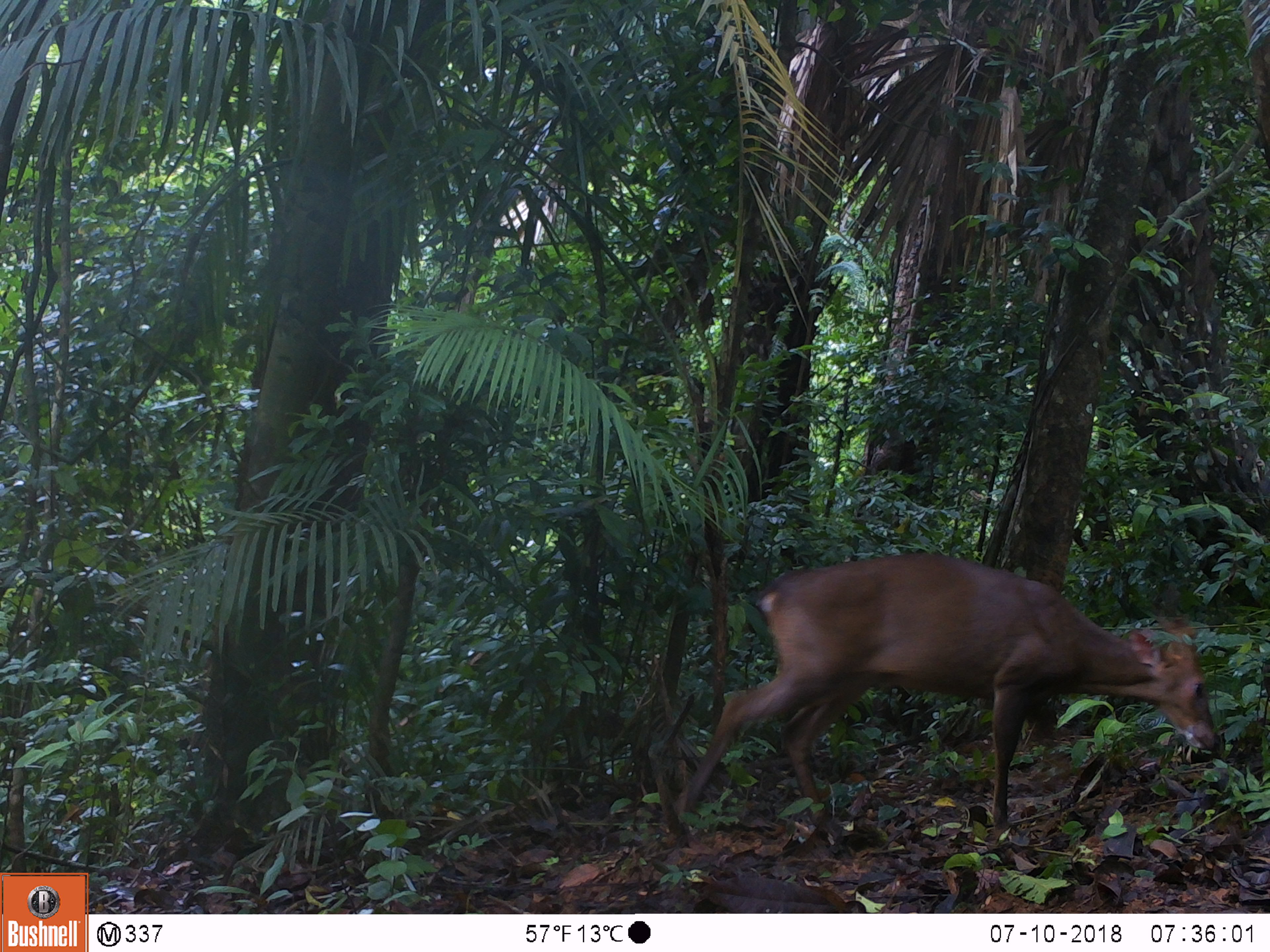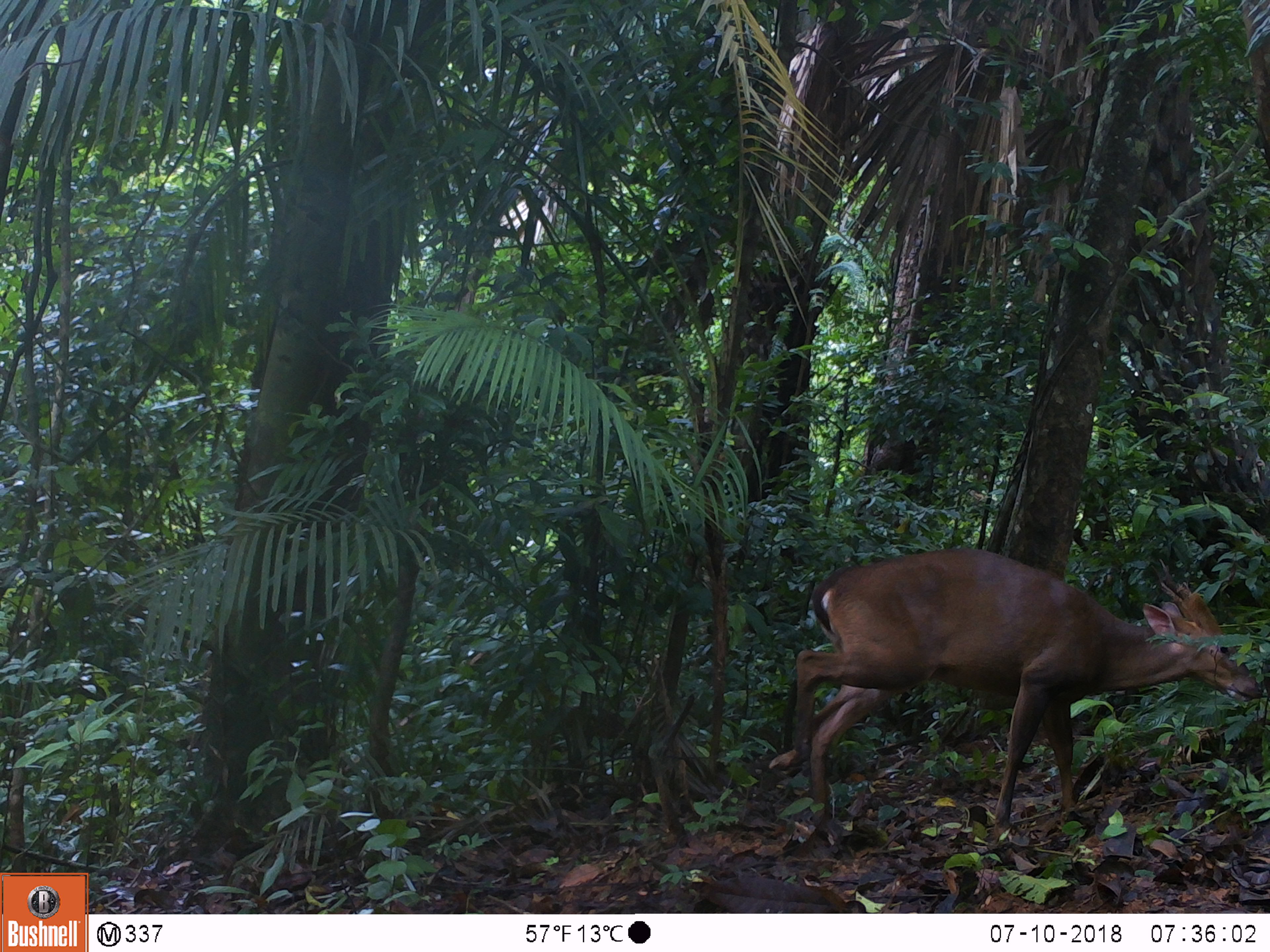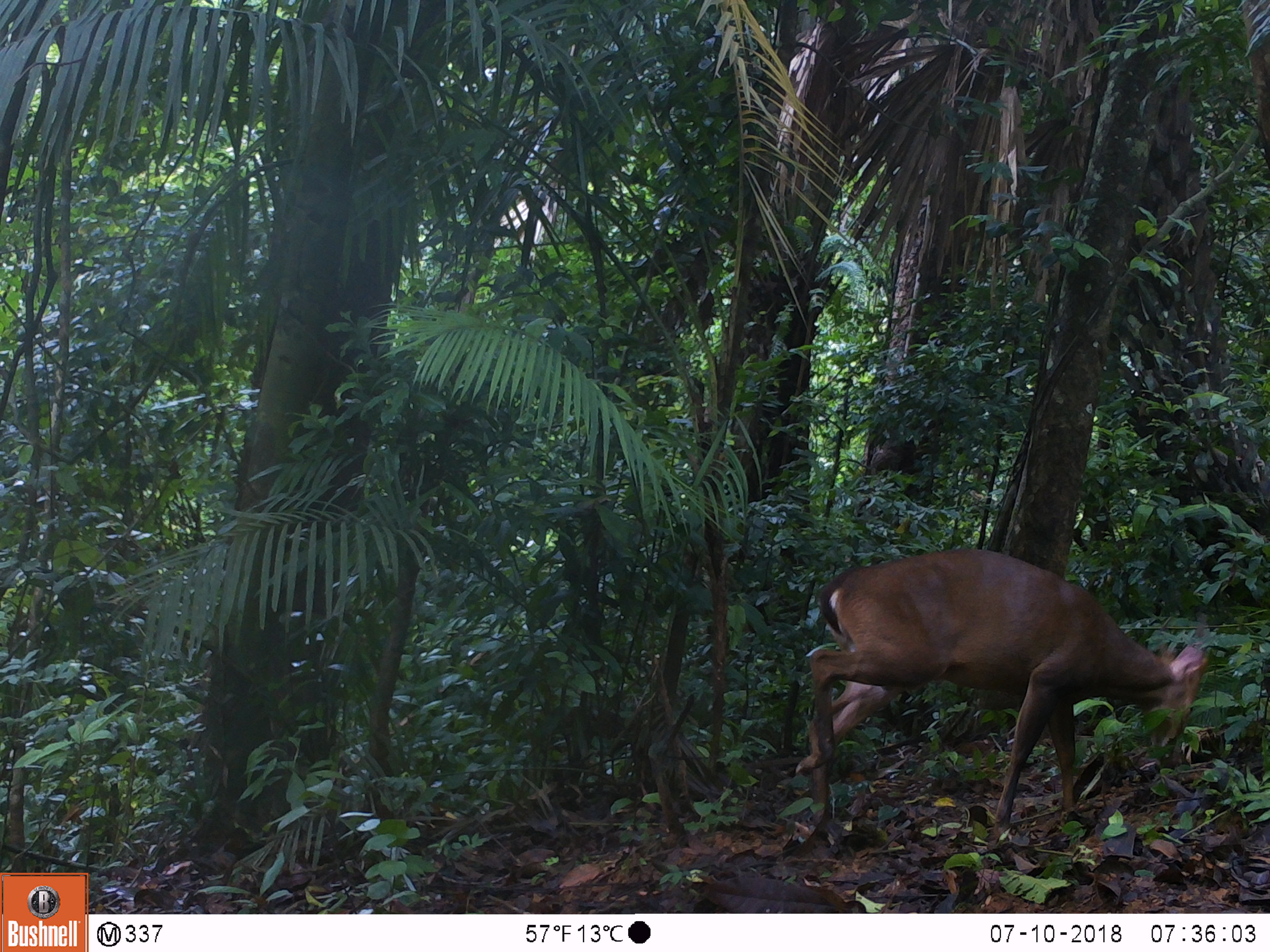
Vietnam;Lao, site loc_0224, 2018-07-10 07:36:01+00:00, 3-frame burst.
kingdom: Animalia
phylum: Chordata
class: Mammalia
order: Artiodactyla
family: Cervidae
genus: Muntiacus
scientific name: Muntiacus vuquangensis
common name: large-antlered muntjac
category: large antlered muntjac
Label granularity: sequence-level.